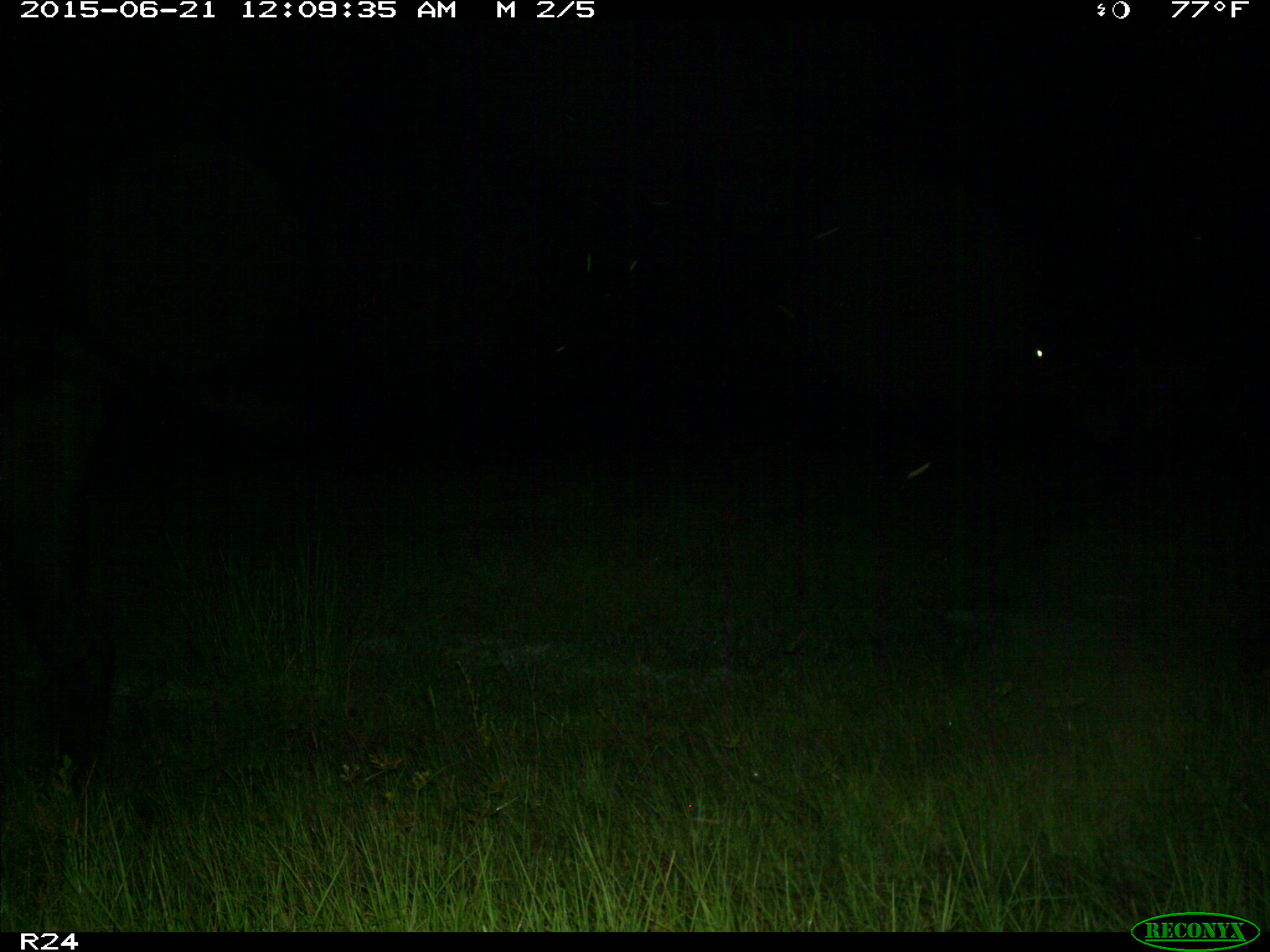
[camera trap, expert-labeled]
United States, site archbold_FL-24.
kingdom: Animalia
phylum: Chordata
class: Mammalia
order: Artiodactyla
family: Bovidae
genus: Bos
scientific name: Bos taurus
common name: domestic cow